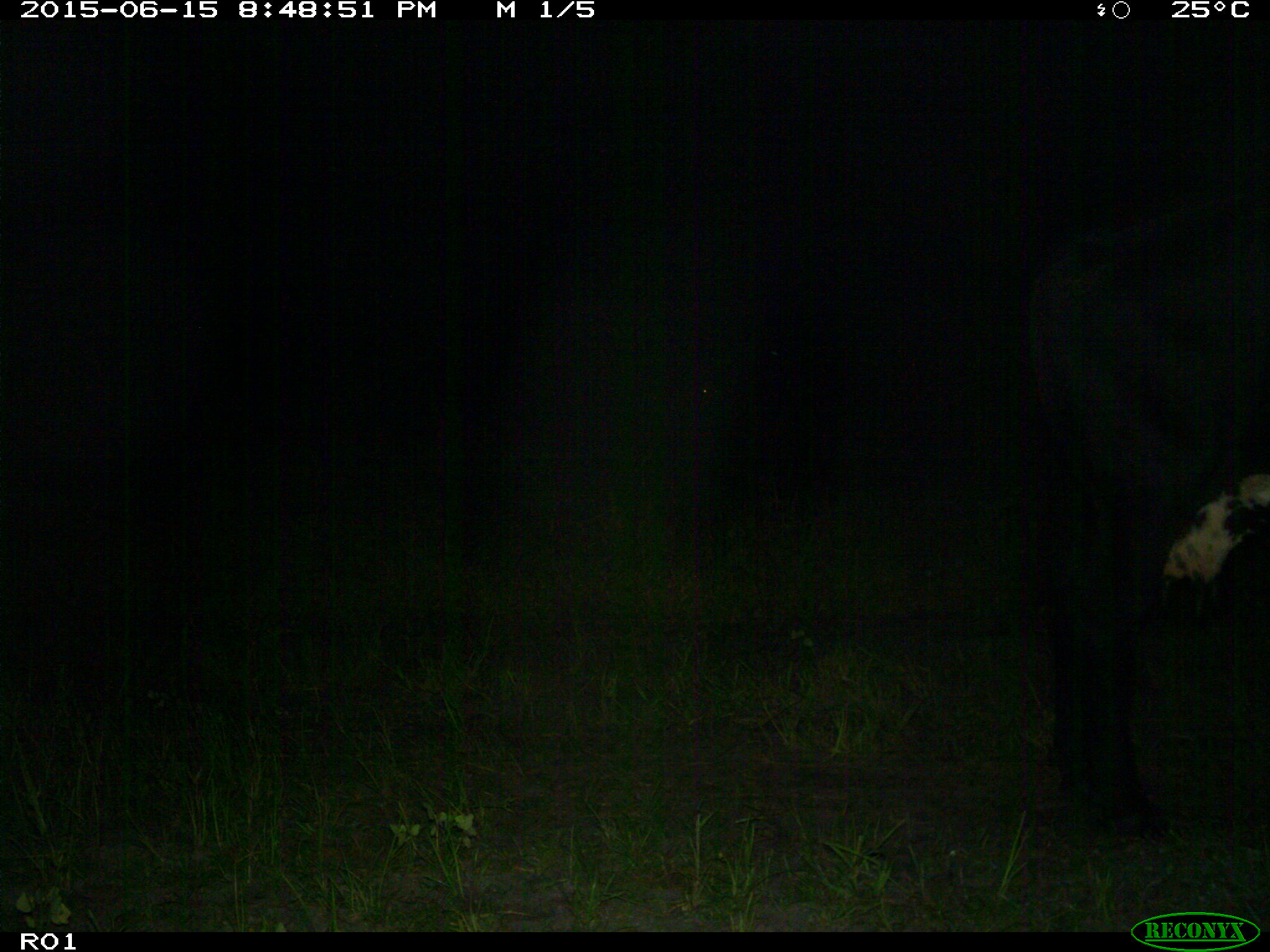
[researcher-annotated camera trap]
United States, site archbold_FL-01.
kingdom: Animalia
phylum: Chordata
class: Mammalia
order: Artiodactyla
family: Bovidae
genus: Bos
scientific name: Bos taurus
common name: domestic cow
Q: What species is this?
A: Bos taurus (domestic cow).